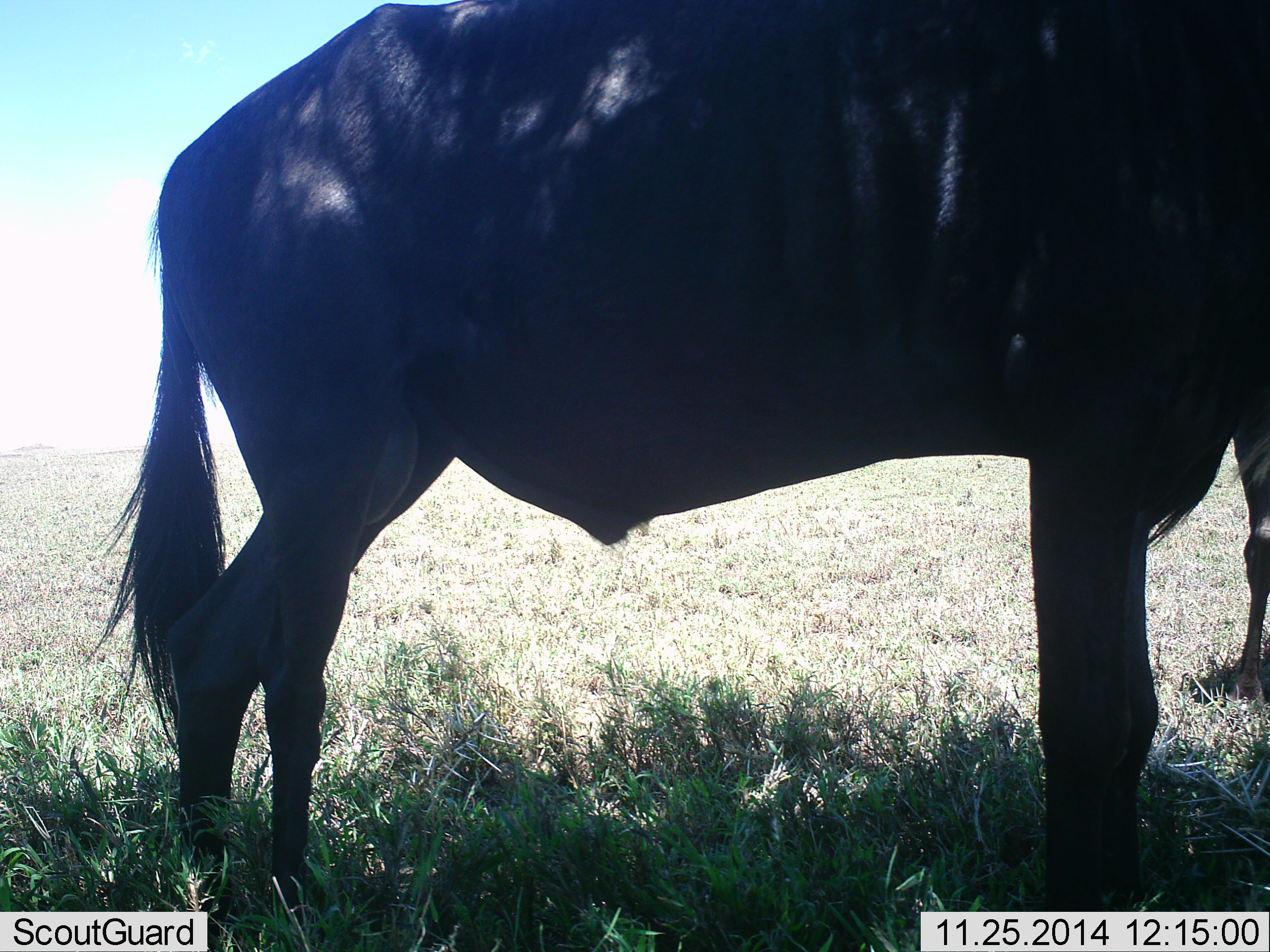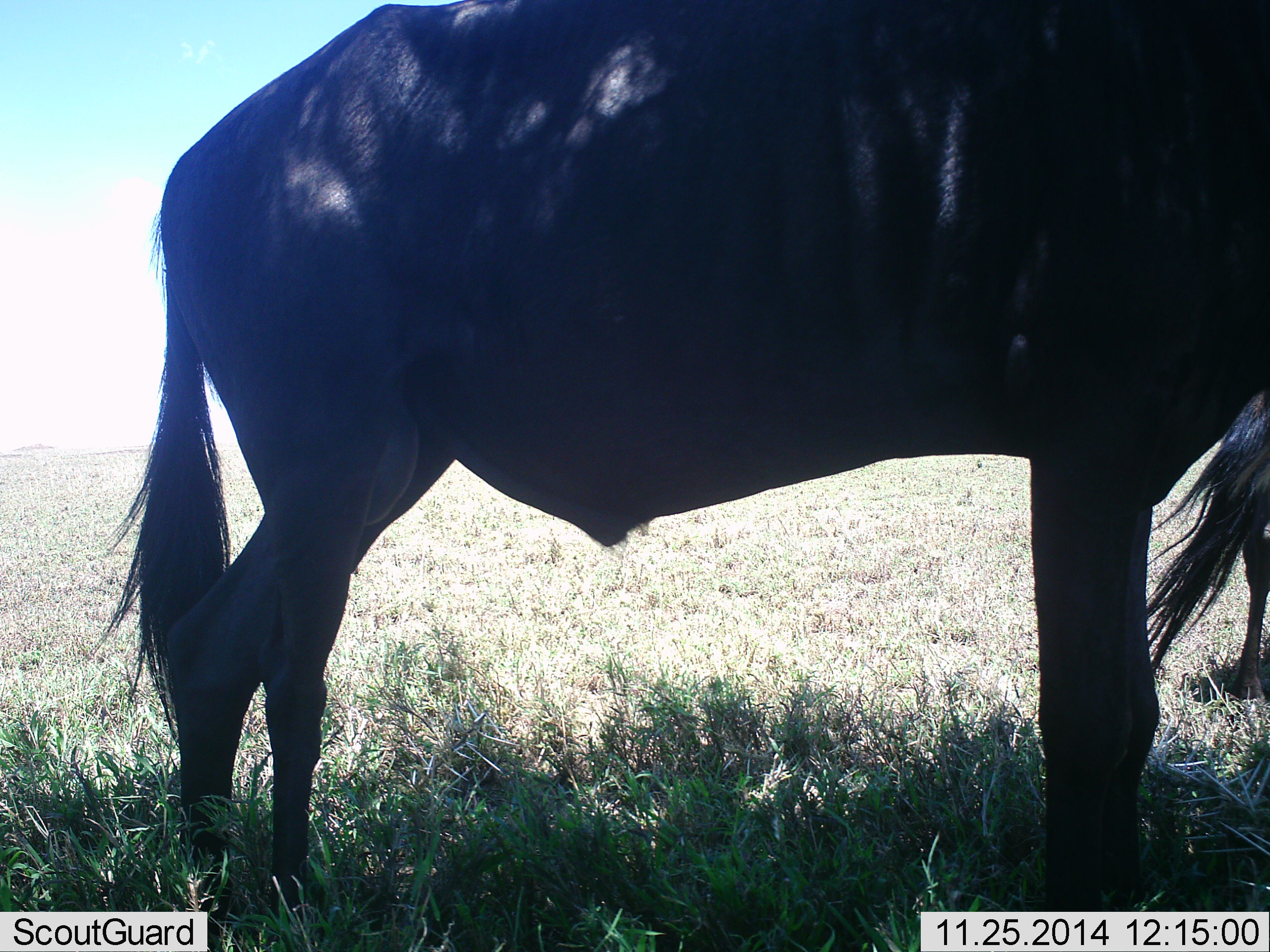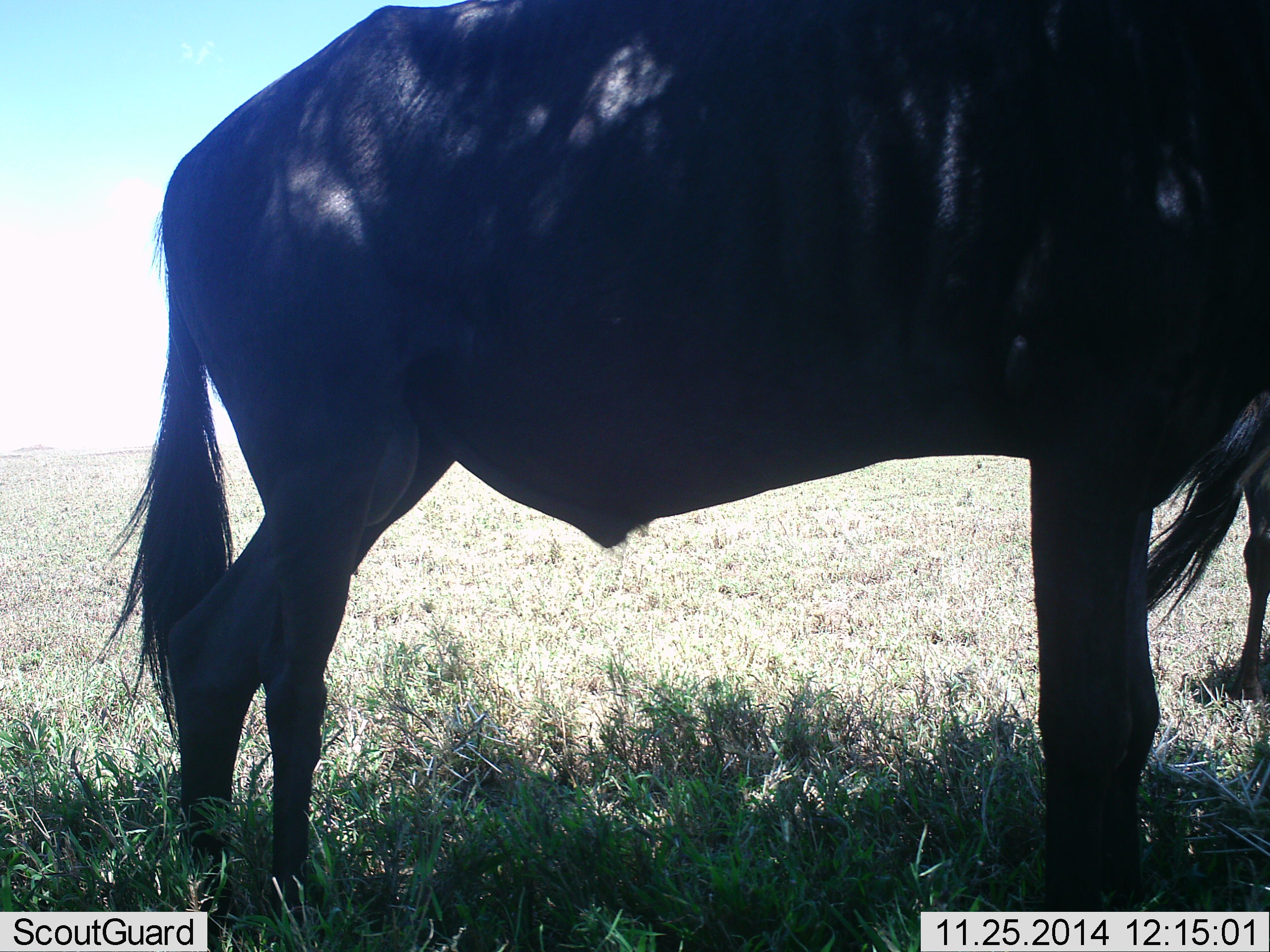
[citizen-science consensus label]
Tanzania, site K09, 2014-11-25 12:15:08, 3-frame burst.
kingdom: Animalia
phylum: Chordata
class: Mammalia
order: Artiodactyla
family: Bovidae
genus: Connochaetes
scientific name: Connochaetes taurinus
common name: blue wildebeest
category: wildebeest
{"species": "wildebeest (blue wildebeest) (Connochaetes taurinus)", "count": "2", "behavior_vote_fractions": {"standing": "100%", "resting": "10%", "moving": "0%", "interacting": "0%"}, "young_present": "0%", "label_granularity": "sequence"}